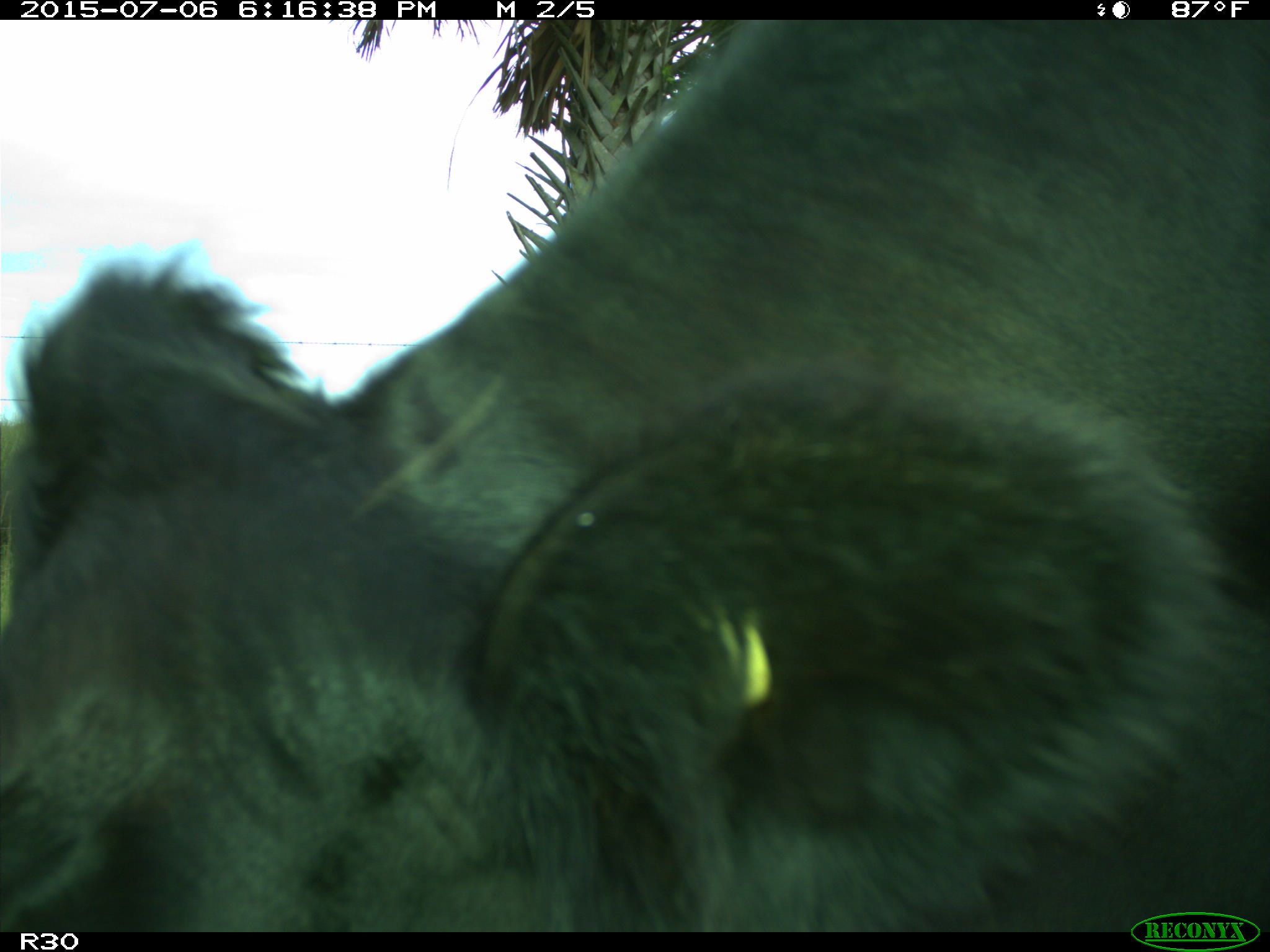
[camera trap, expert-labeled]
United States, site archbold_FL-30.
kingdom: Animalia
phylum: Chordata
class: Mammalia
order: Artiodactyla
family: Bovidae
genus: Bos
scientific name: Bos taurus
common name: domestic cow